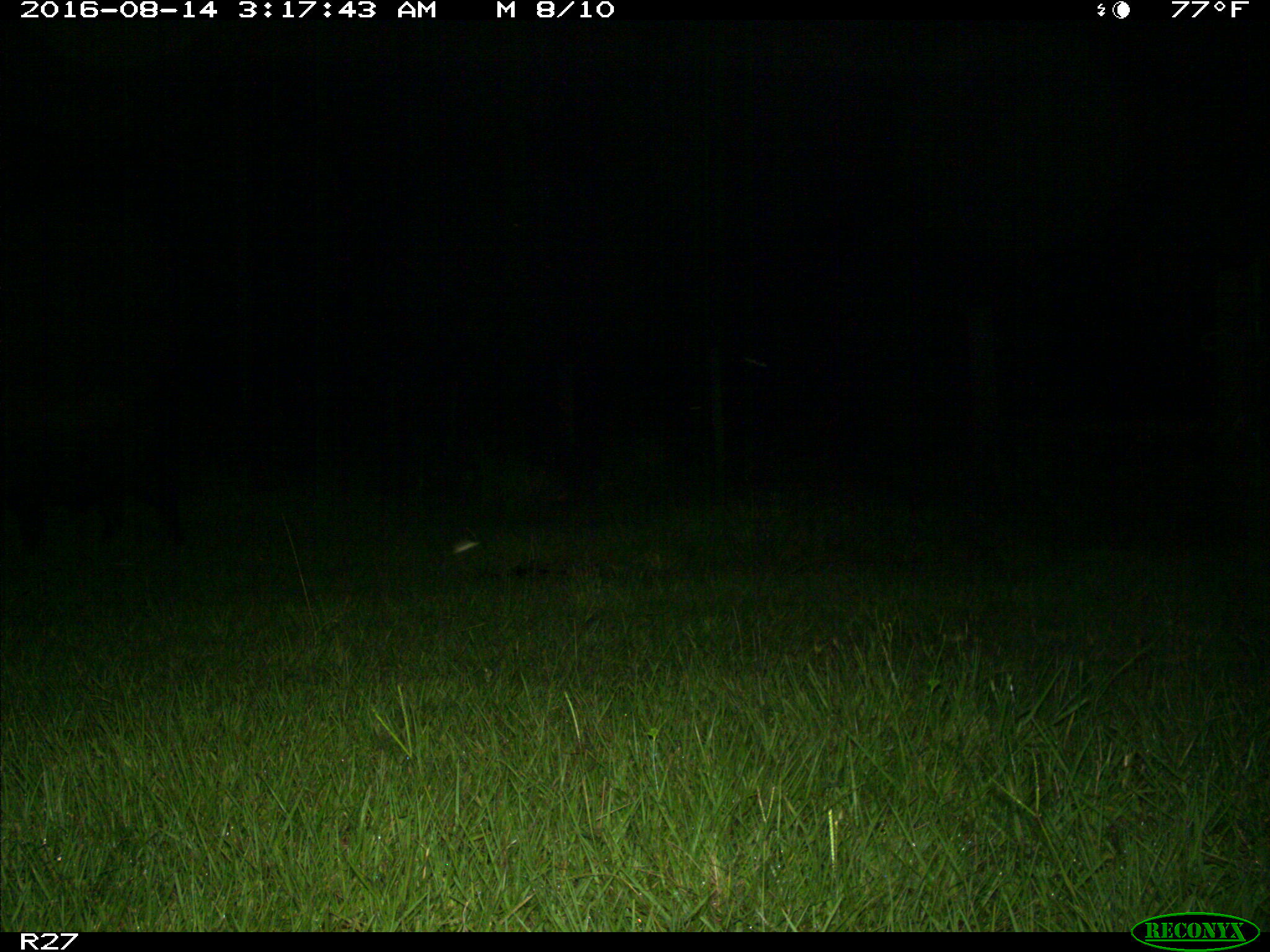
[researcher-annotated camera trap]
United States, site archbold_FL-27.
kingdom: Animalia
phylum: Chordata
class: Mammalia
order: Artiodactyla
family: Suidae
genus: Sus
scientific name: Sus scrofa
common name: wild boar